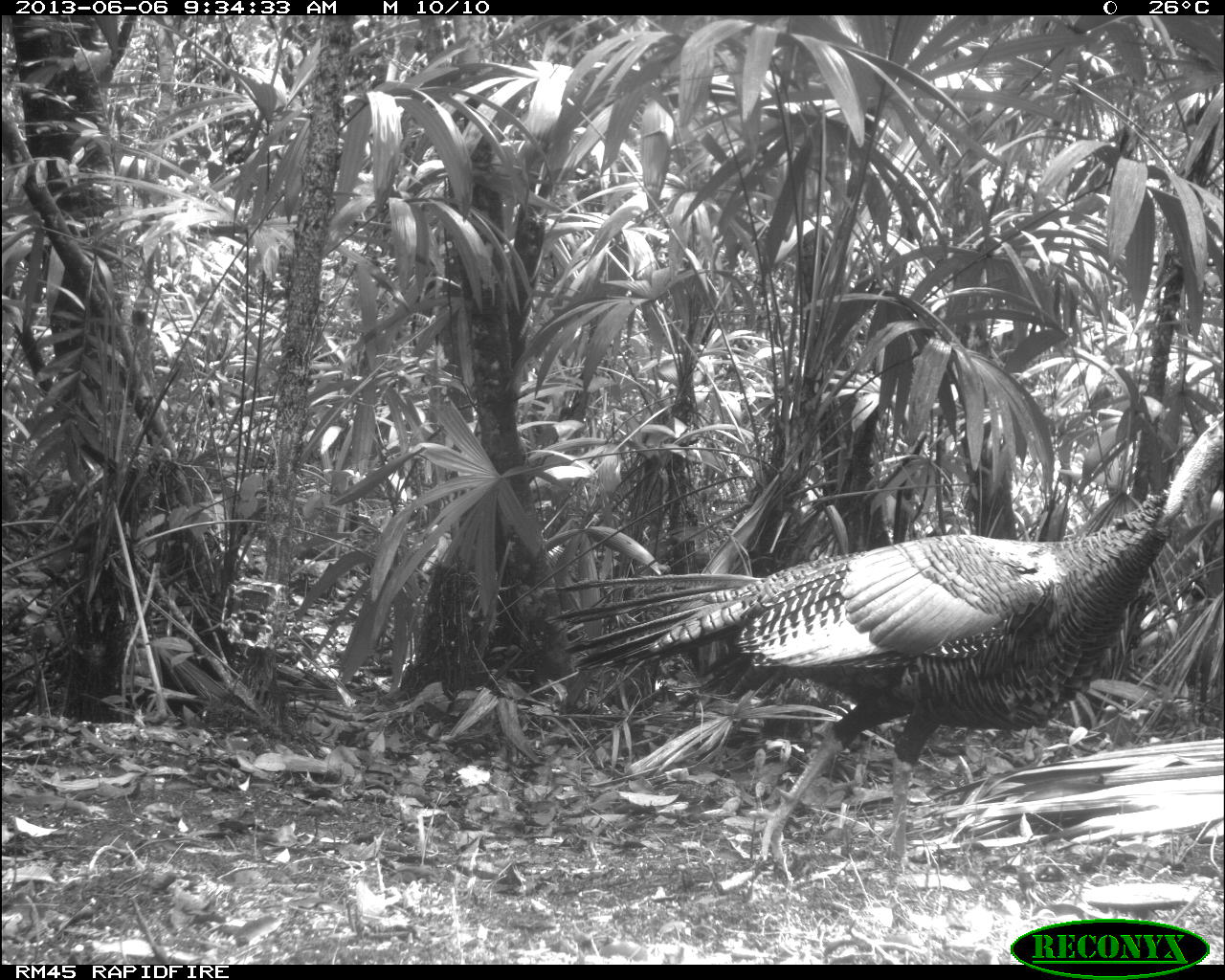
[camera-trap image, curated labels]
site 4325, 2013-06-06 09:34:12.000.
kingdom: Animalia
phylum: Chordata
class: Aves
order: Galliformes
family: Phasianidae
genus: Meleagris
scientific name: Meleagris ocellata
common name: ocellated turkey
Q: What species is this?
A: Meleagris ocellata (ocellated turkey).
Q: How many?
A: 1.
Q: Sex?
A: Male.